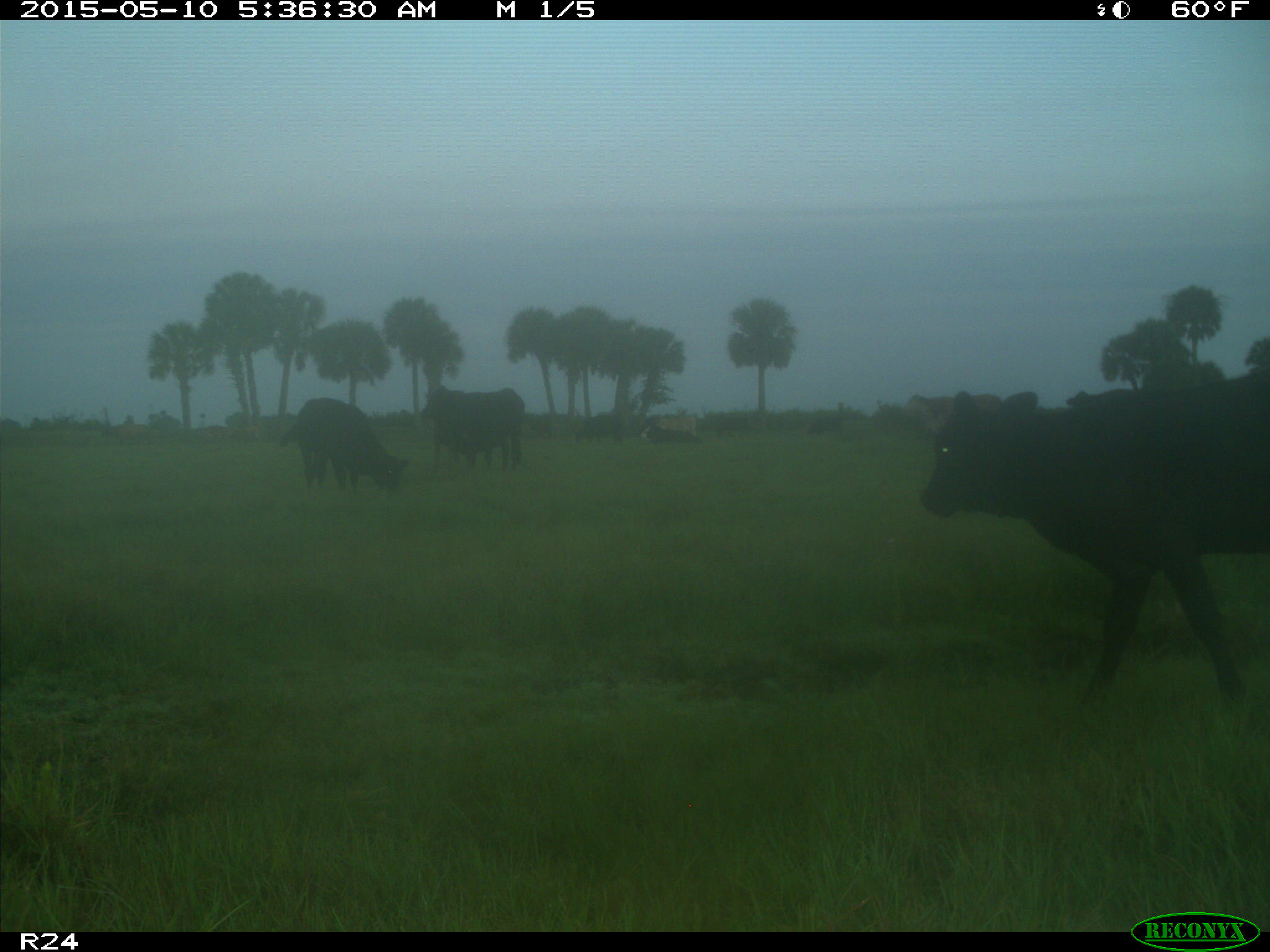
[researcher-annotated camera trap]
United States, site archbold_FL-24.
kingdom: Animalia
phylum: Chordata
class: Mammalia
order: Artiodactyla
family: Bovidae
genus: Bos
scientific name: Bos taurus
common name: domestic cow